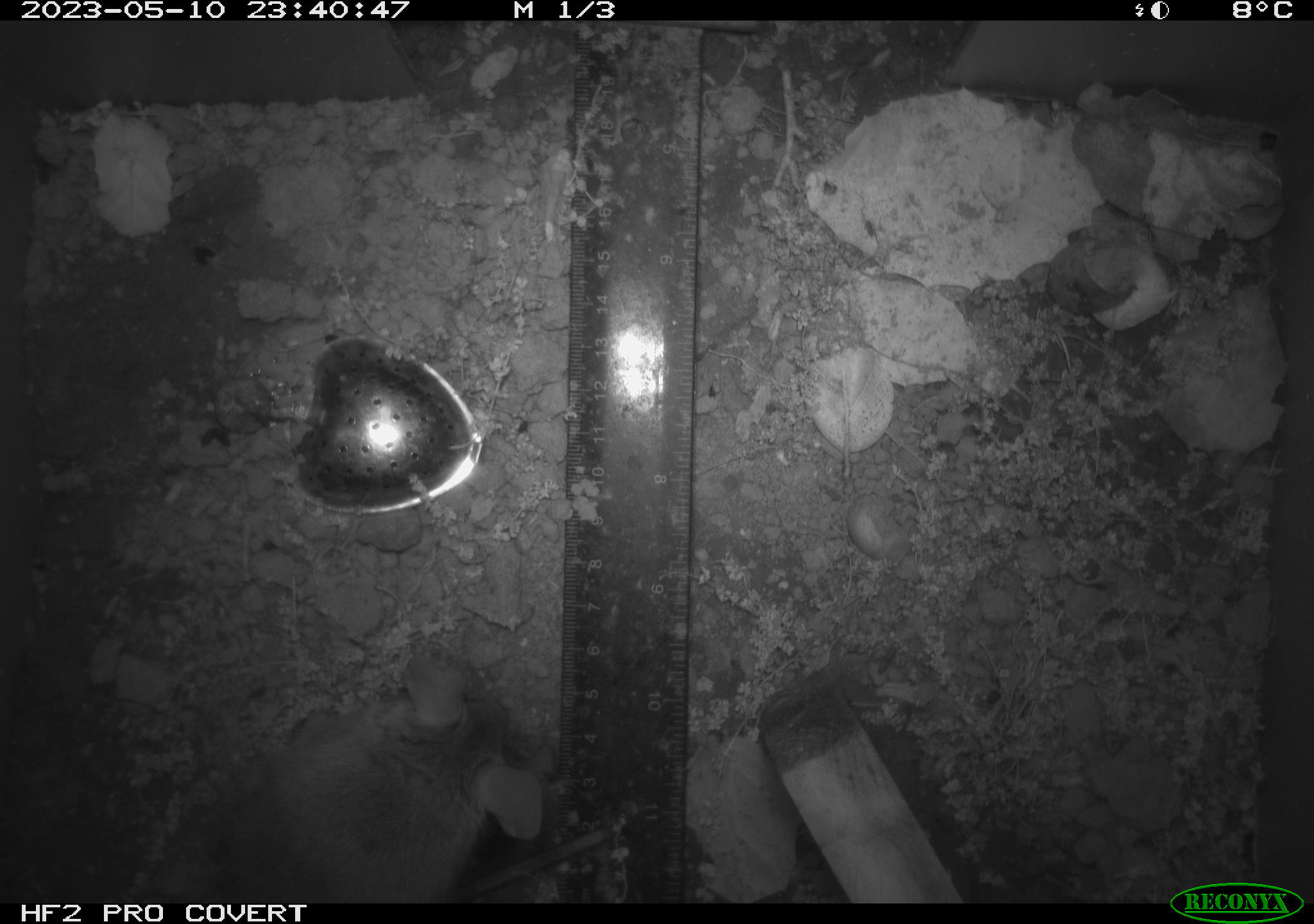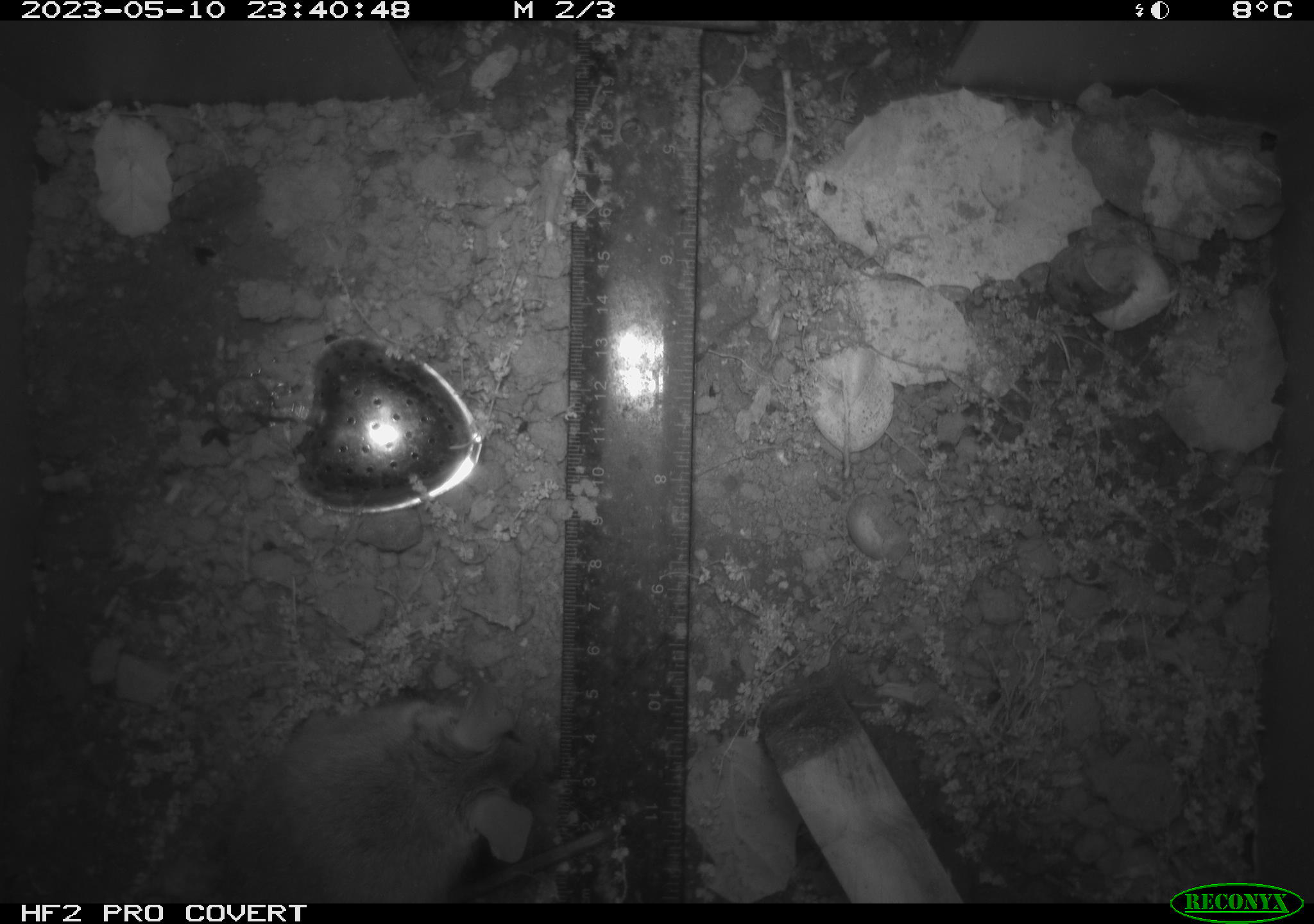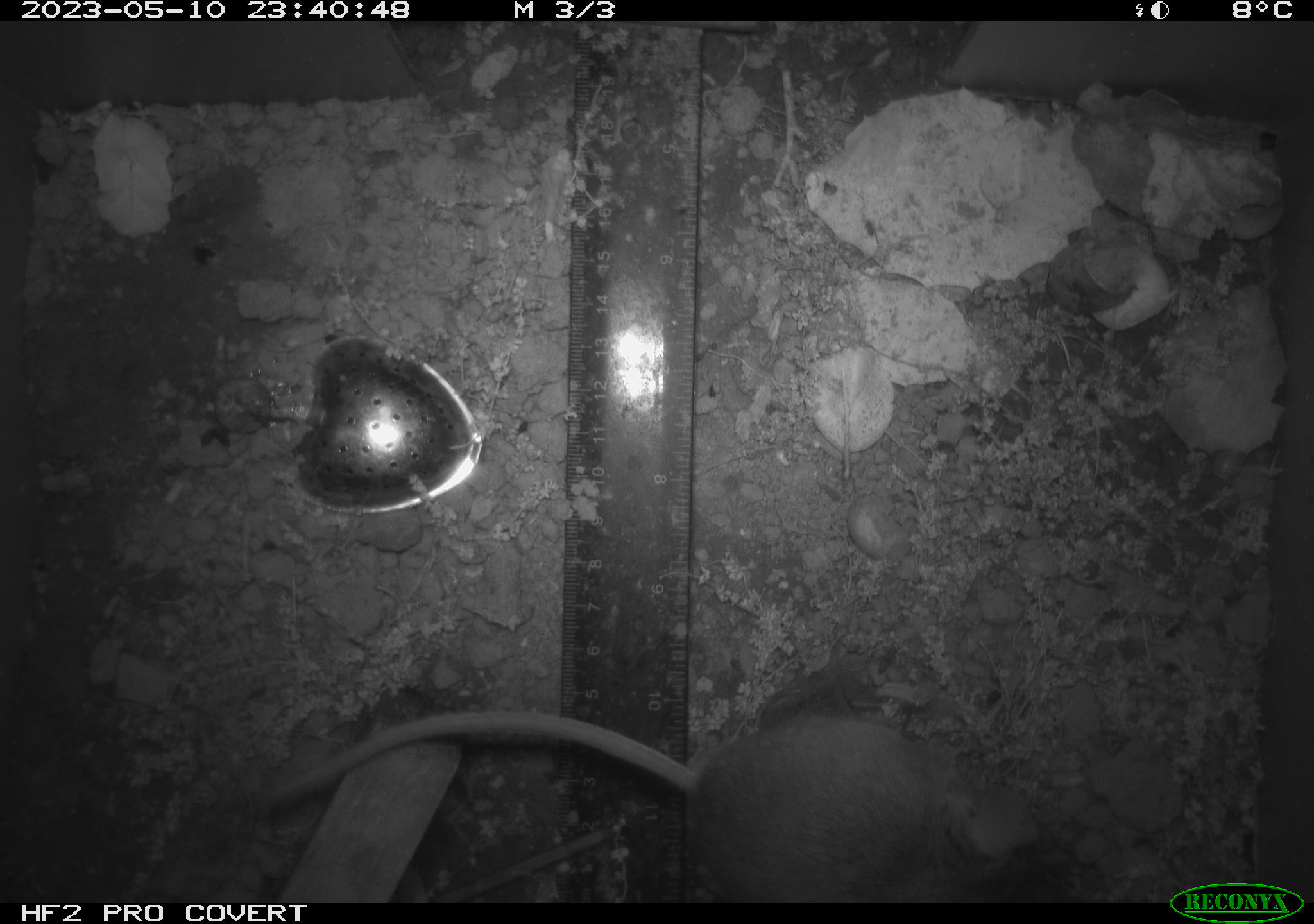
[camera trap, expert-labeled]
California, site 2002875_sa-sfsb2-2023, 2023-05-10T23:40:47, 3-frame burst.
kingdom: Animalia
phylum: Chordata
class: Mammalia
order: Rodentia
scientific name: Rodentia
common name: mouse species